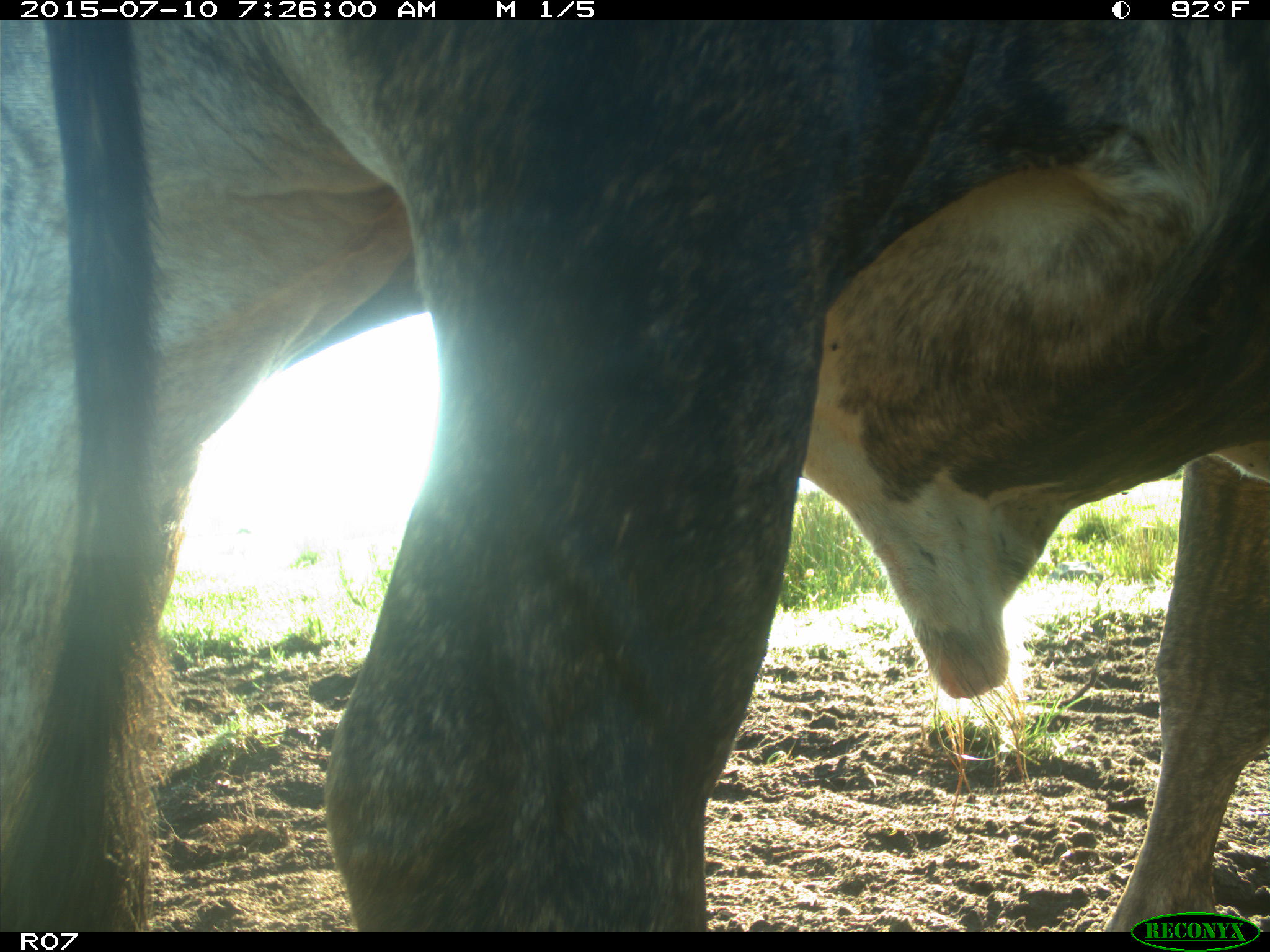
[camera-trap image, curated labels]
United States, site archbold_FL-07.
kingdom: Animalia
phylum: Chordata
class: Mammalia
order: Artiodactyla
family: Bovidae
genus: Bos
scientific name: Bos taurus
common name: domestic cow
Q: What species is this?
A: Bos taurus (domestic cow).